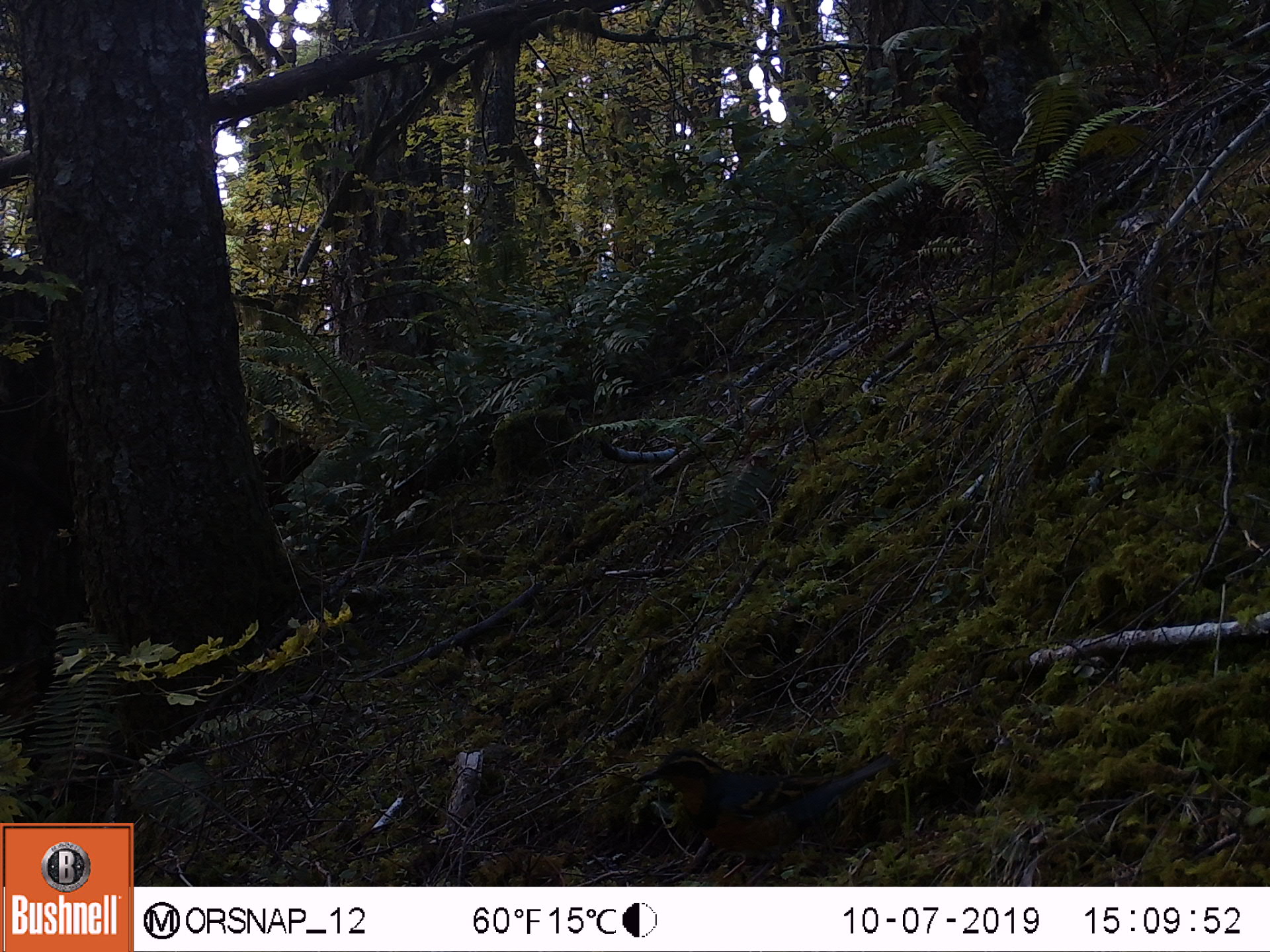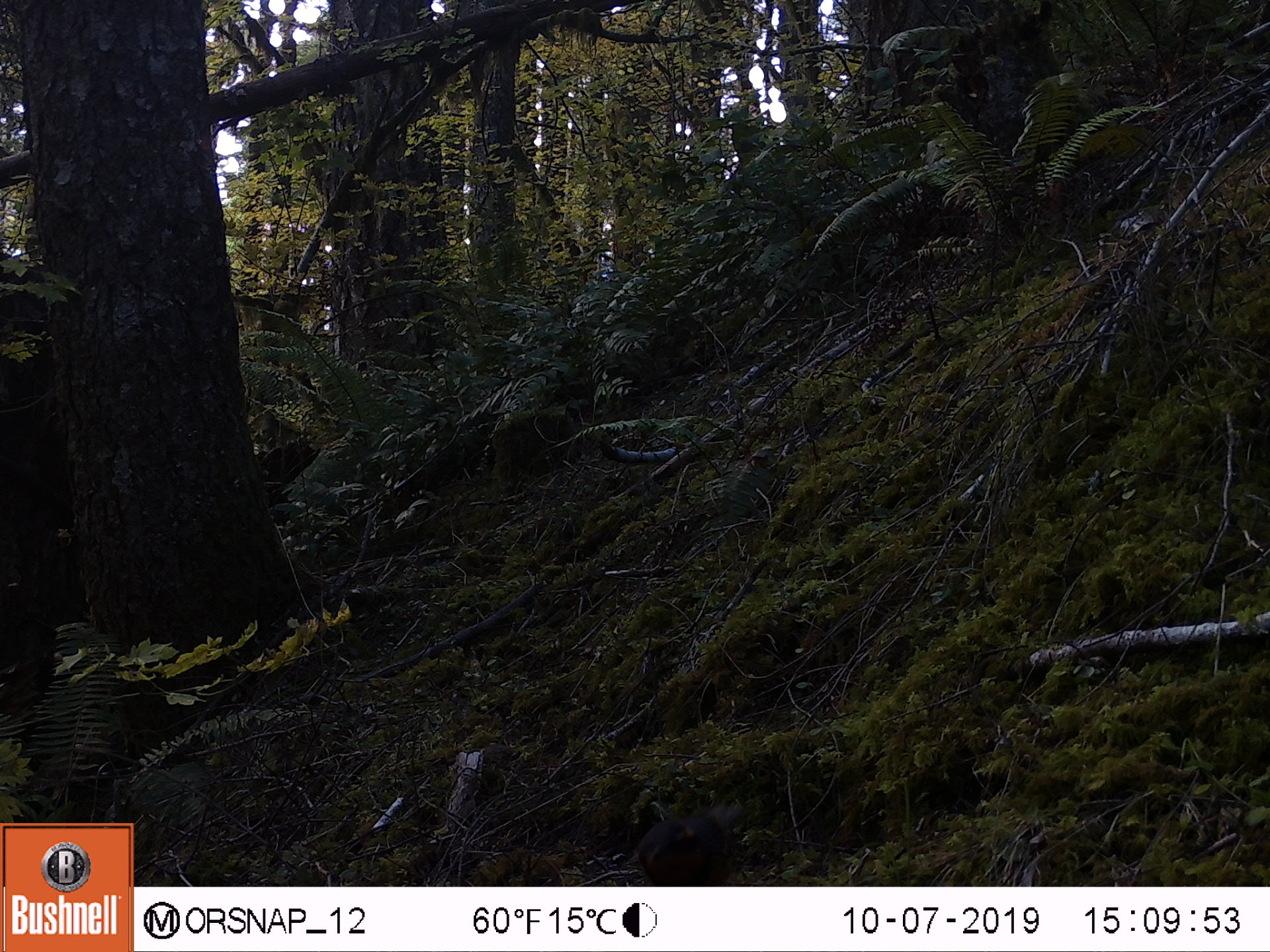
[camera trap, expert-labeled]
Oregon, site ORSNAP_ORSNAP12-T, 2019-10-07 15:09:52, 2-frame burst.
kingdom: Animalia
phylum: Chordata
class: Aves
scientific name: Aves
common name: bird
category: other bird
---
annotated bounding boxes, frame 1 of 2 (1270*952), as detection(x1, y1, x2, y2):
other bird: detection(612, 700, 900, 885)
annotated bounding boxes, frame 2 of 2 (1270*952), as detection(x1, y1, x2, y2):
other bird: detection(599, 764, 751, 881)